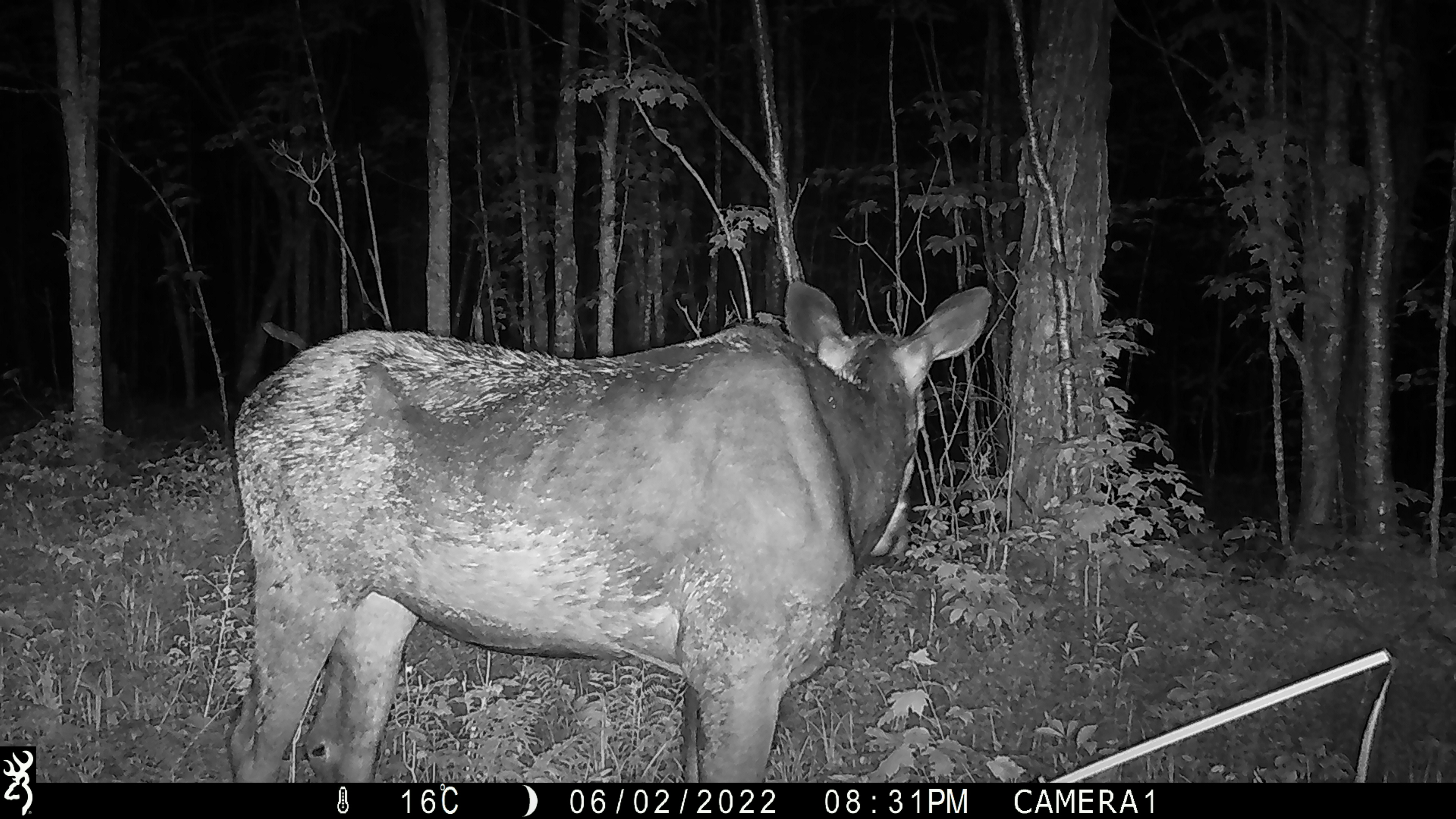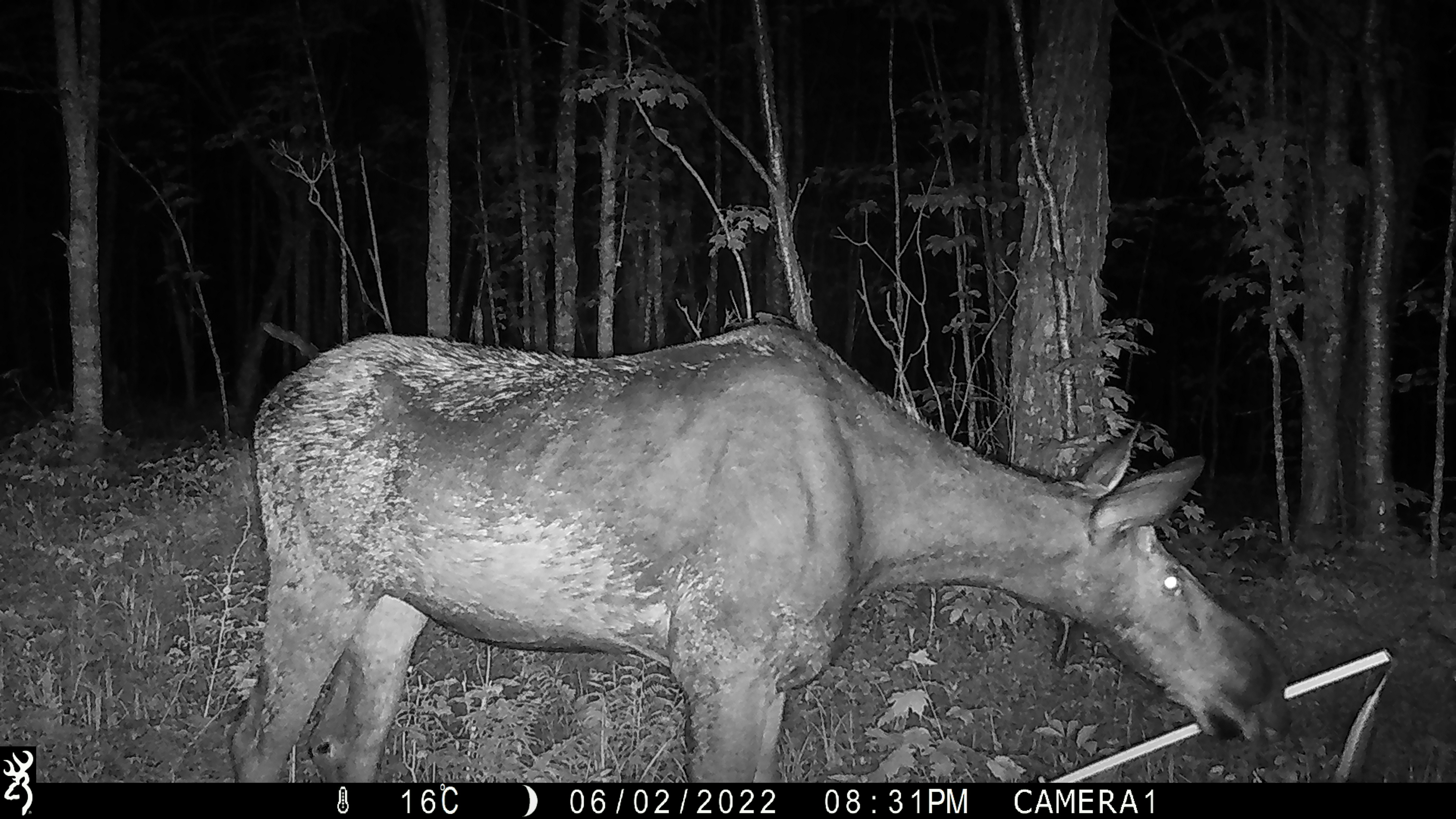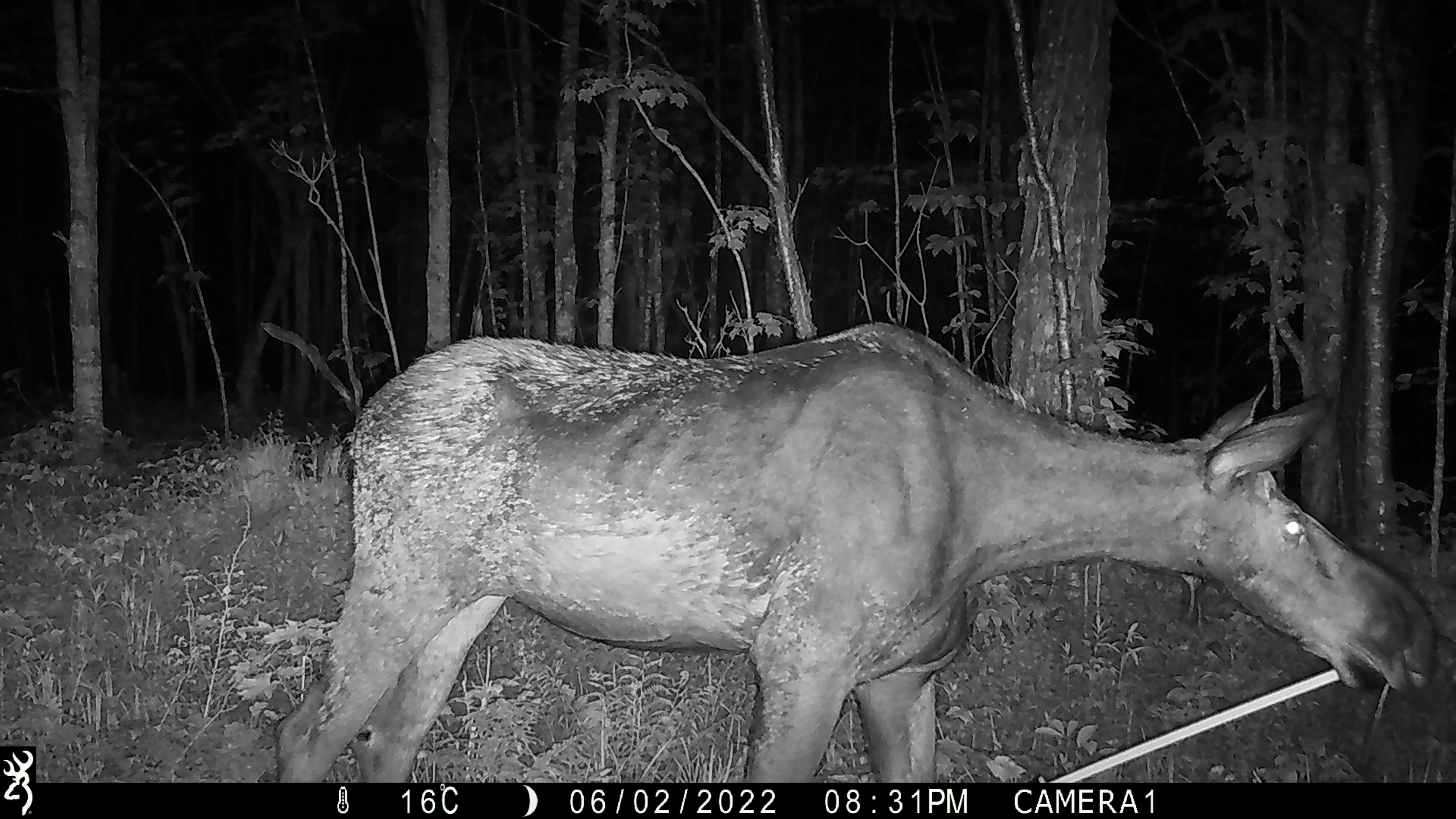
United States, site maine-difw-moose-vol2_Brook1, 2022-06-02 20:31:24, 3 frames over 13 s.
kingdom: Animalia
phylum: Chordata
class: Mammalia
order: Artiodactyla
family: Cervidae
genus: Alces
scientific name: Alces alces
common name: moose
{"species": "moose (Alces alces)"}